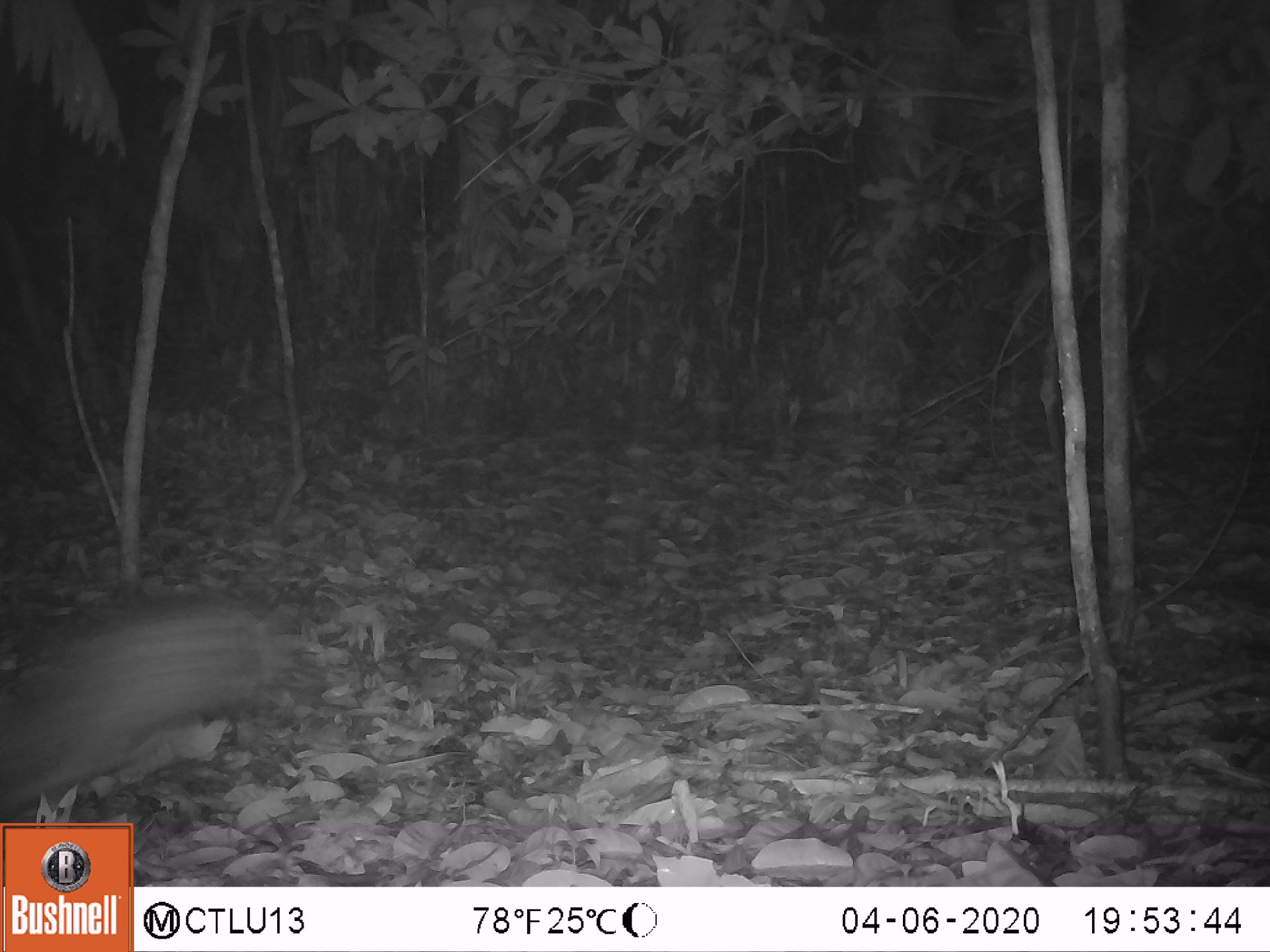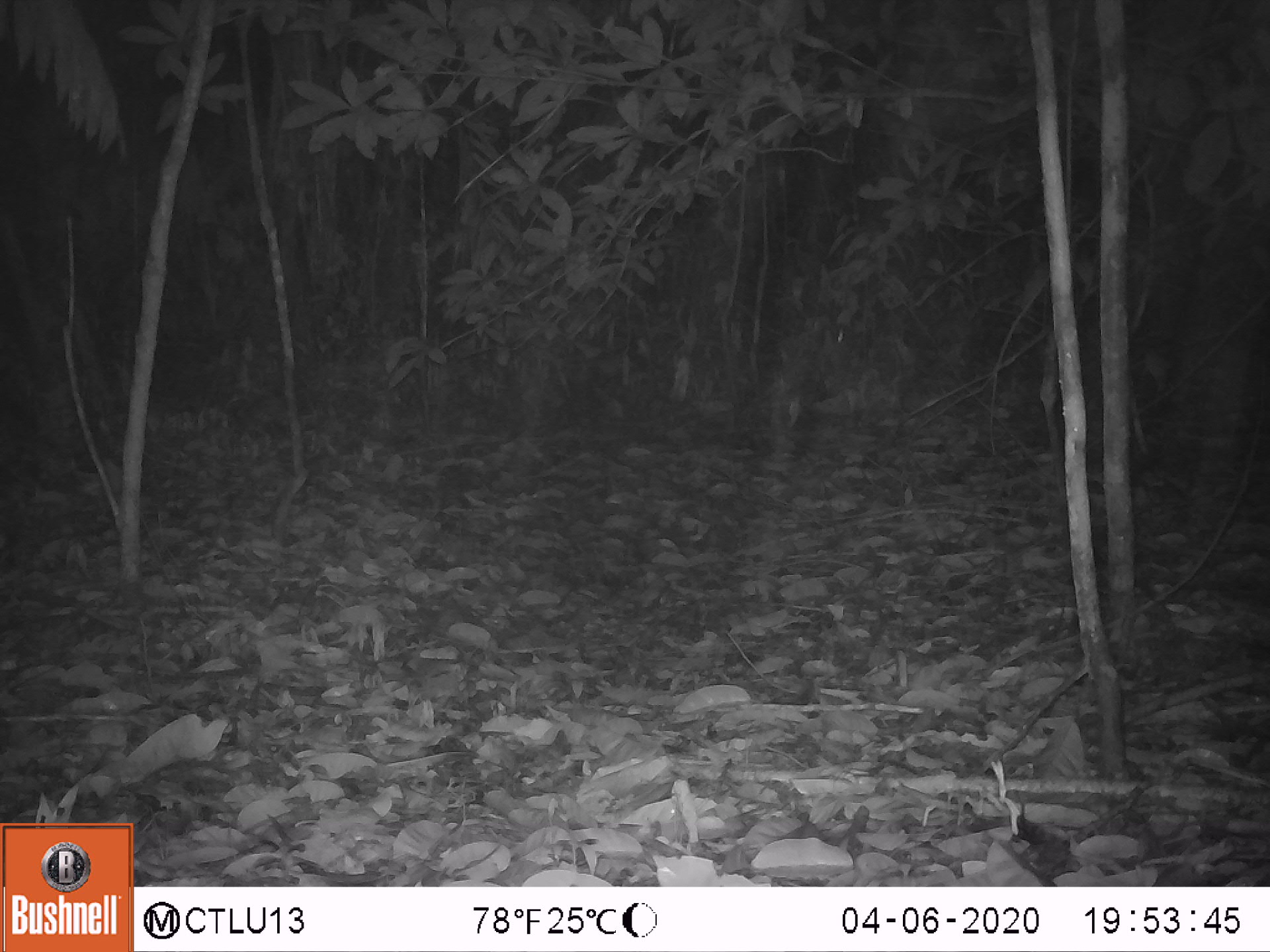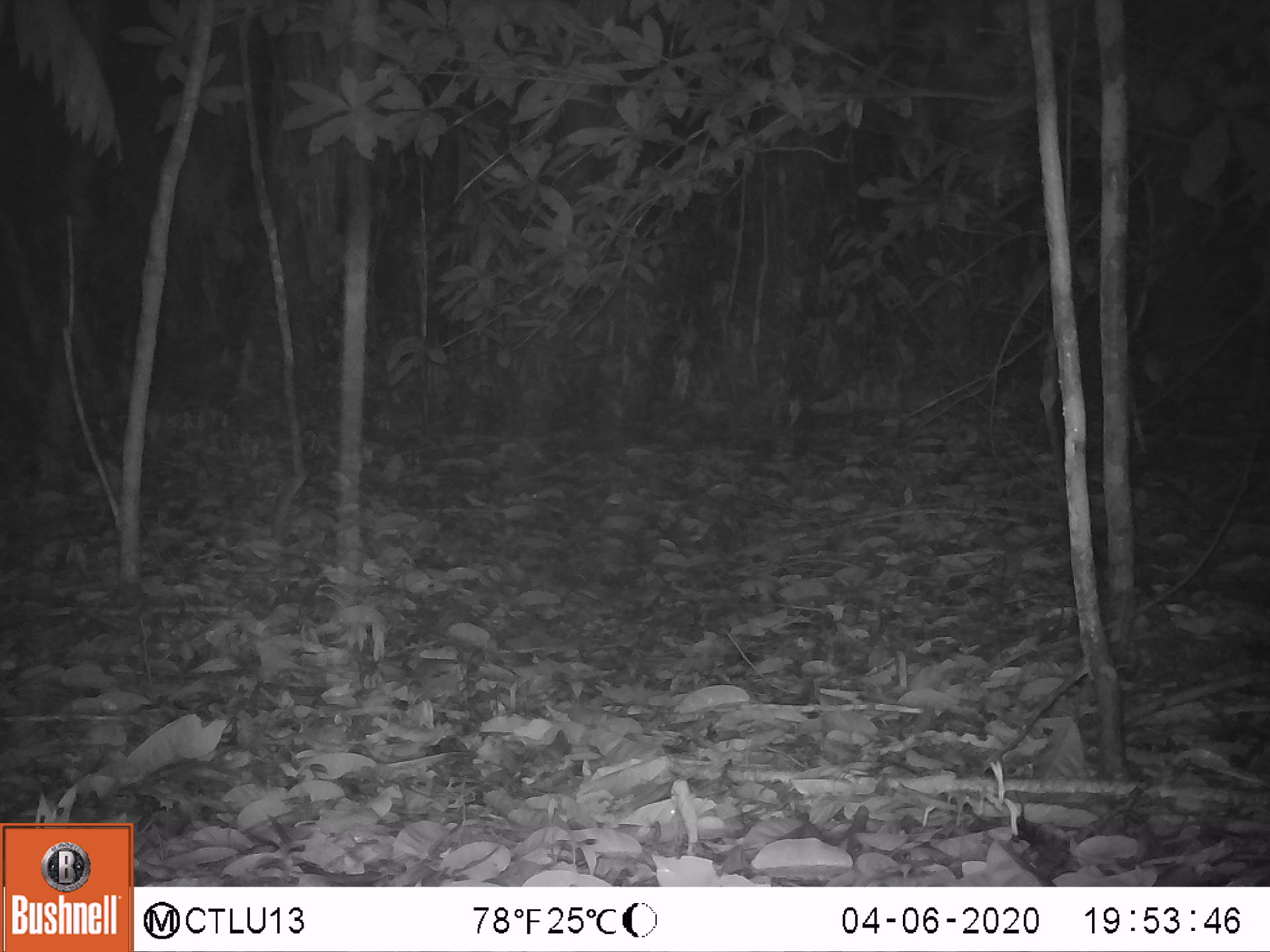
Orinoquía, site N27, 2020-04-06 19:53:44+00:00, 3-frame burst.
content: unidentified animal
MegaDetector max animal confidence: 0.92